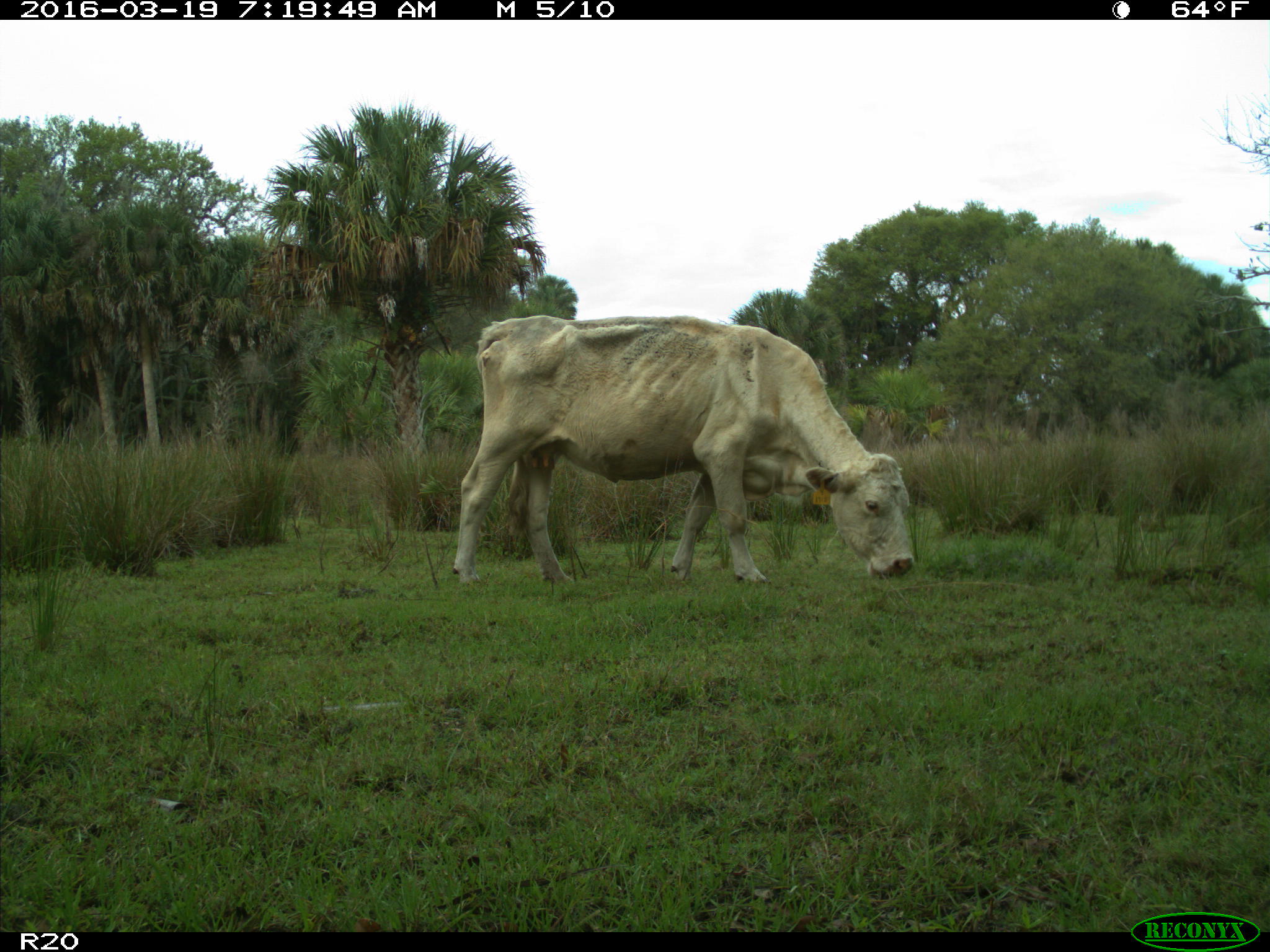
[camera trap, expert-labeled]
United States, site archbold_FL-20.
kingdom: Animalia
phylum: Chordata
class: Mammalia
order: Artiodactyla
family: Bovidae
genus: Bos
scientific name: Bos taurus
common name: domestic cow